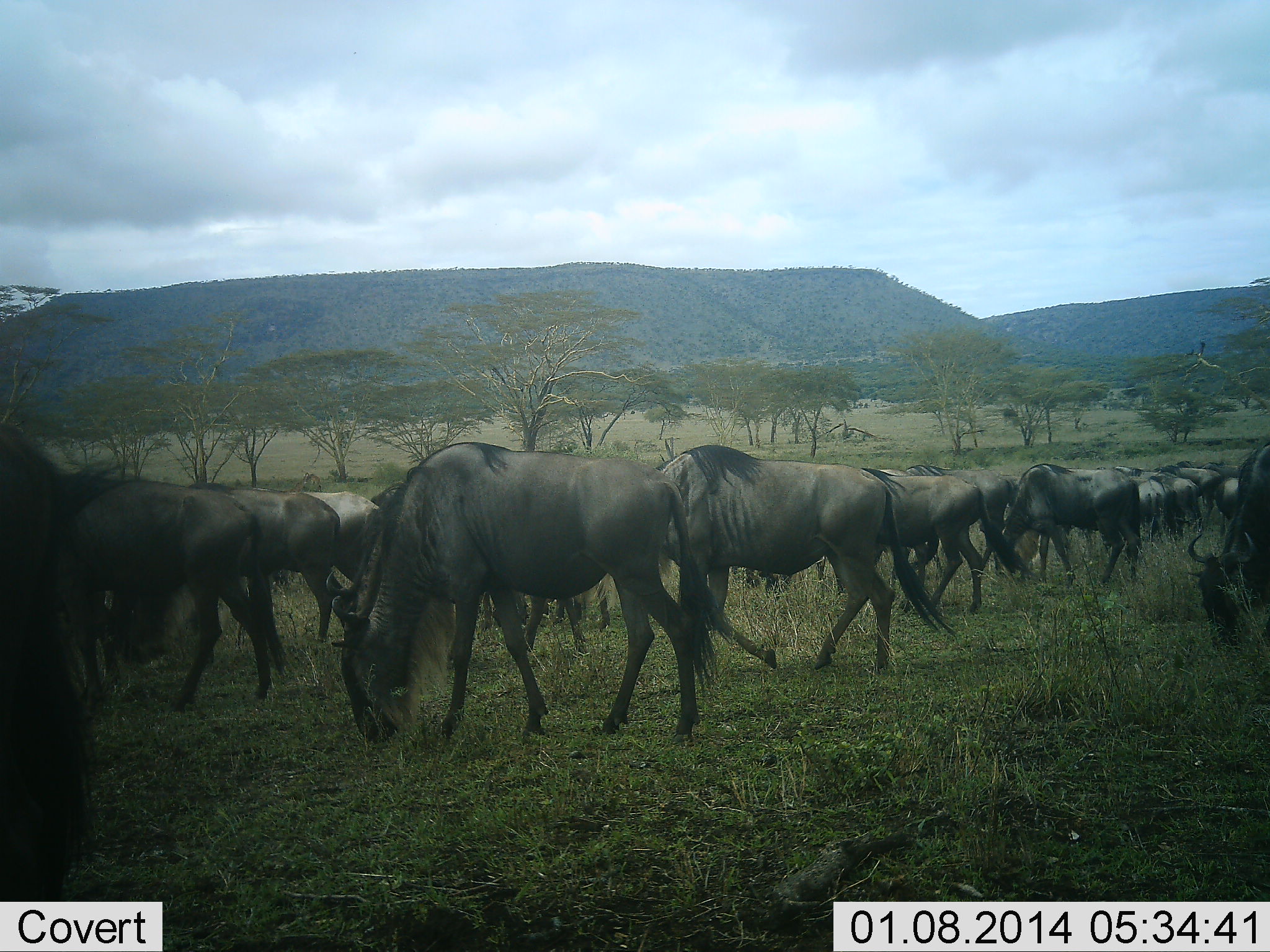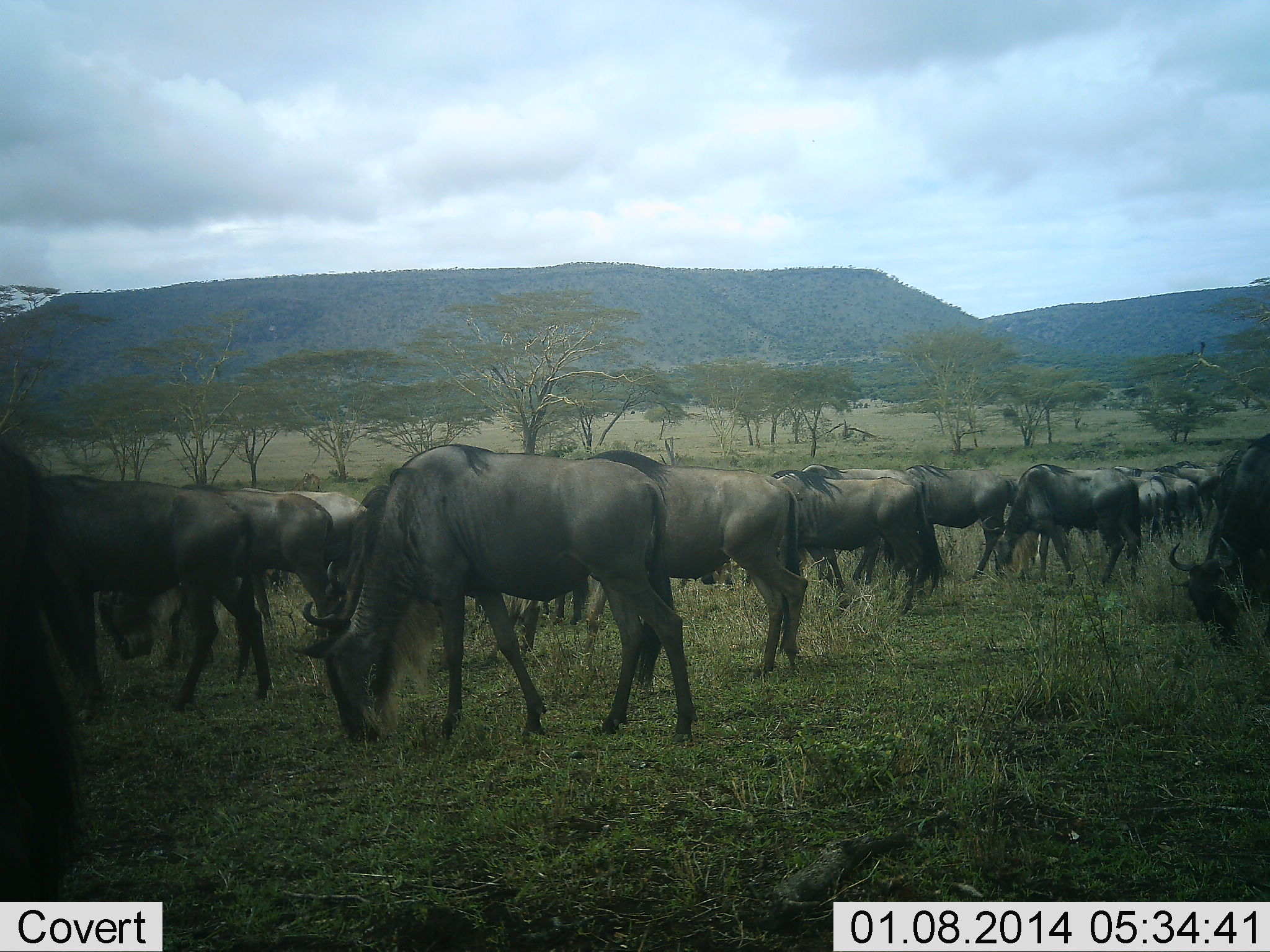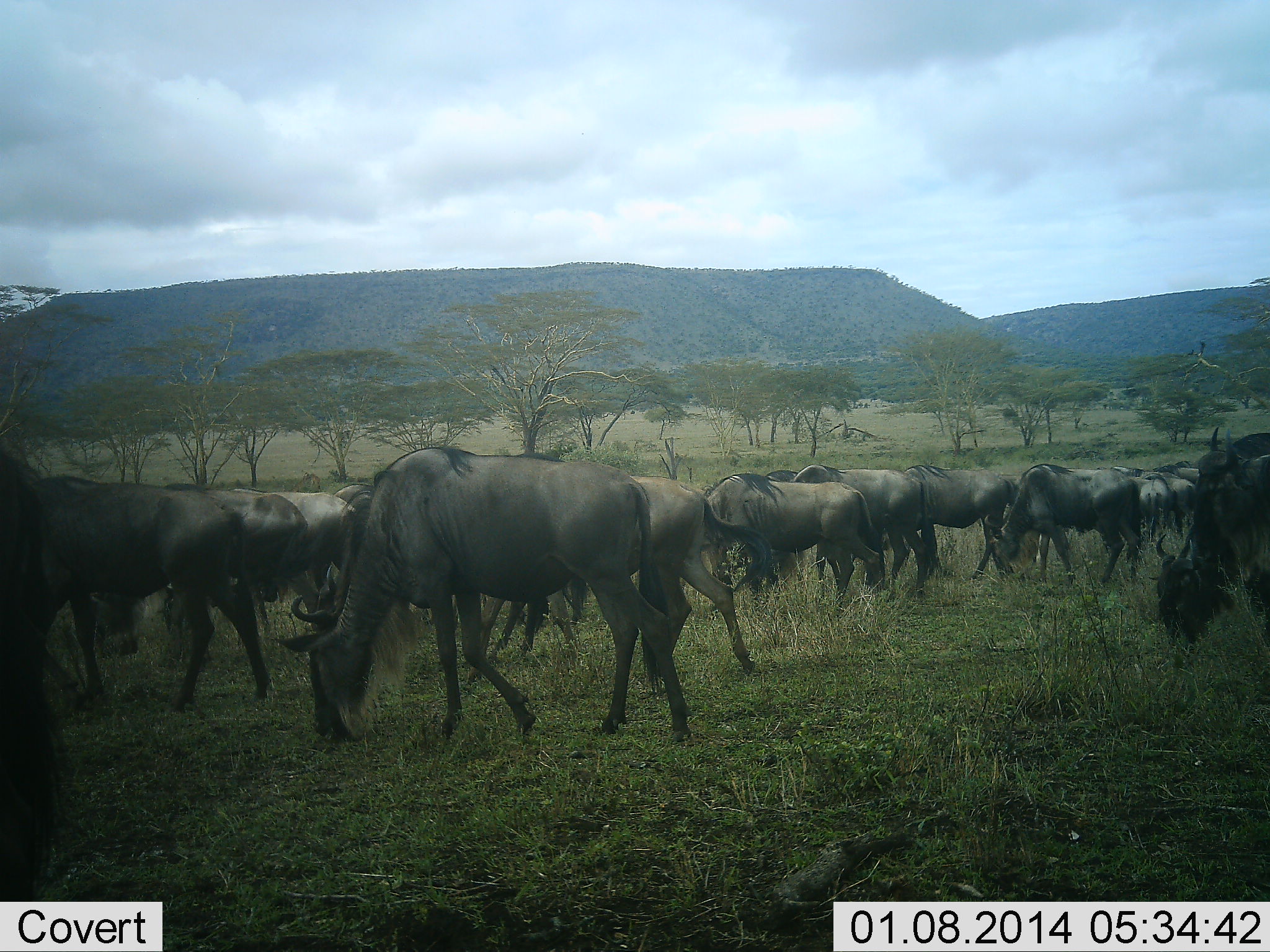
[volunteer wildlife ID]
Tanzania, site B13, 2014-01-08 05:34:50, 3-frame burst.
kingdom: Animalia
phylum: Chordata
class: Mammalia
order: Artiodactyla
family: Bovidae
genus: Connochaetes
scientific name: Connochaetes taurinus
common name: blue wildebeest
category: wildebeest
Wildebeest (blue wildebeest) (Connochaetes taurinus), count 11-50. Behavior (volunteer vote fractions): standing 40%, resting 0%, moving 50%, interacting 0%. Young present (vote fraction): 0%. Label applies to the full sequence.